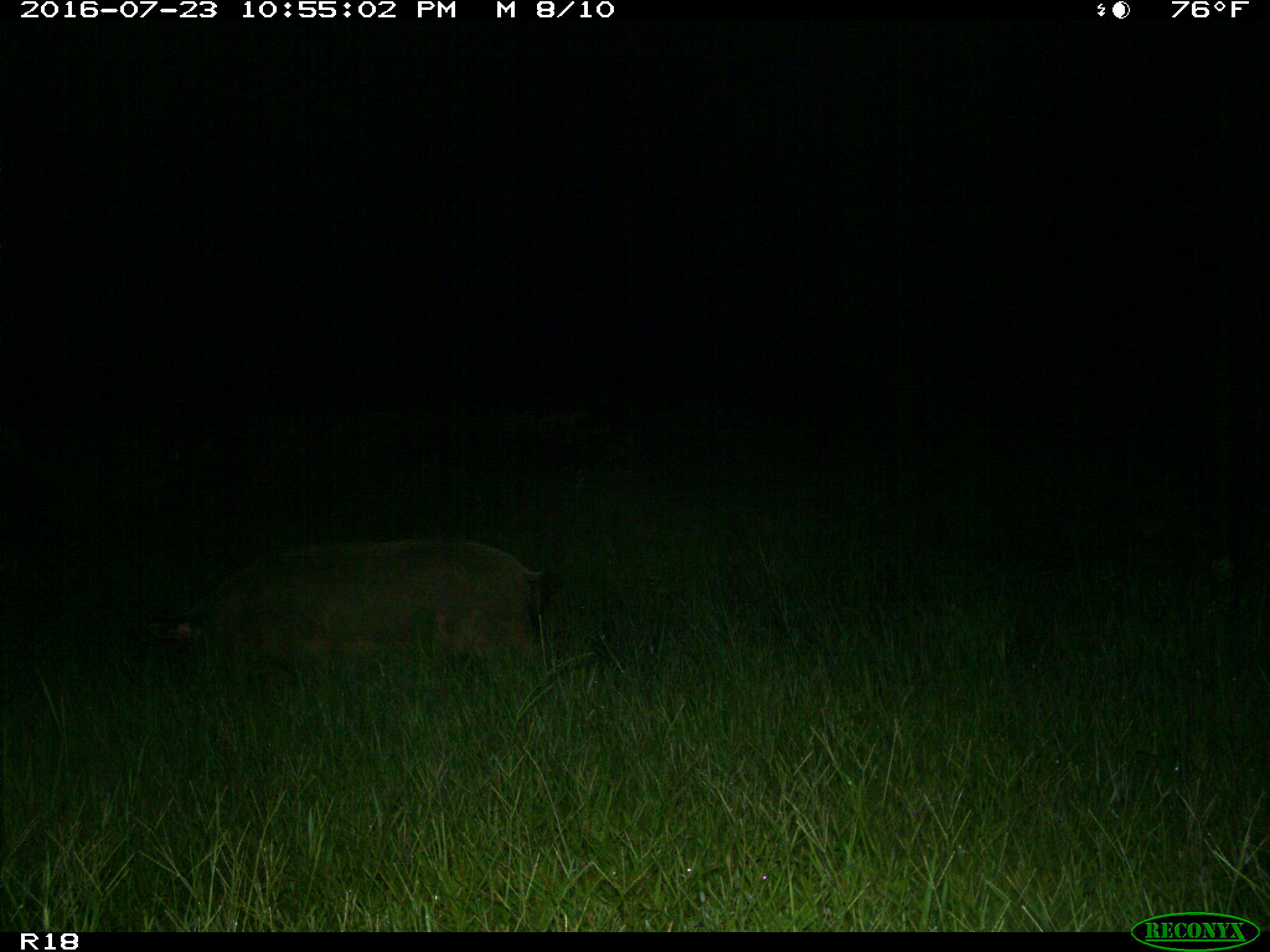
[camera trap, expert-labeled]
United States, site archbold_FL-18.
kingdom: Animalia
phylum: Chordata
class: Mammalia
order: Artiodactyla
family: Suidae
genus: Sus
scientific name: Sus scrofa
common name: wild boar